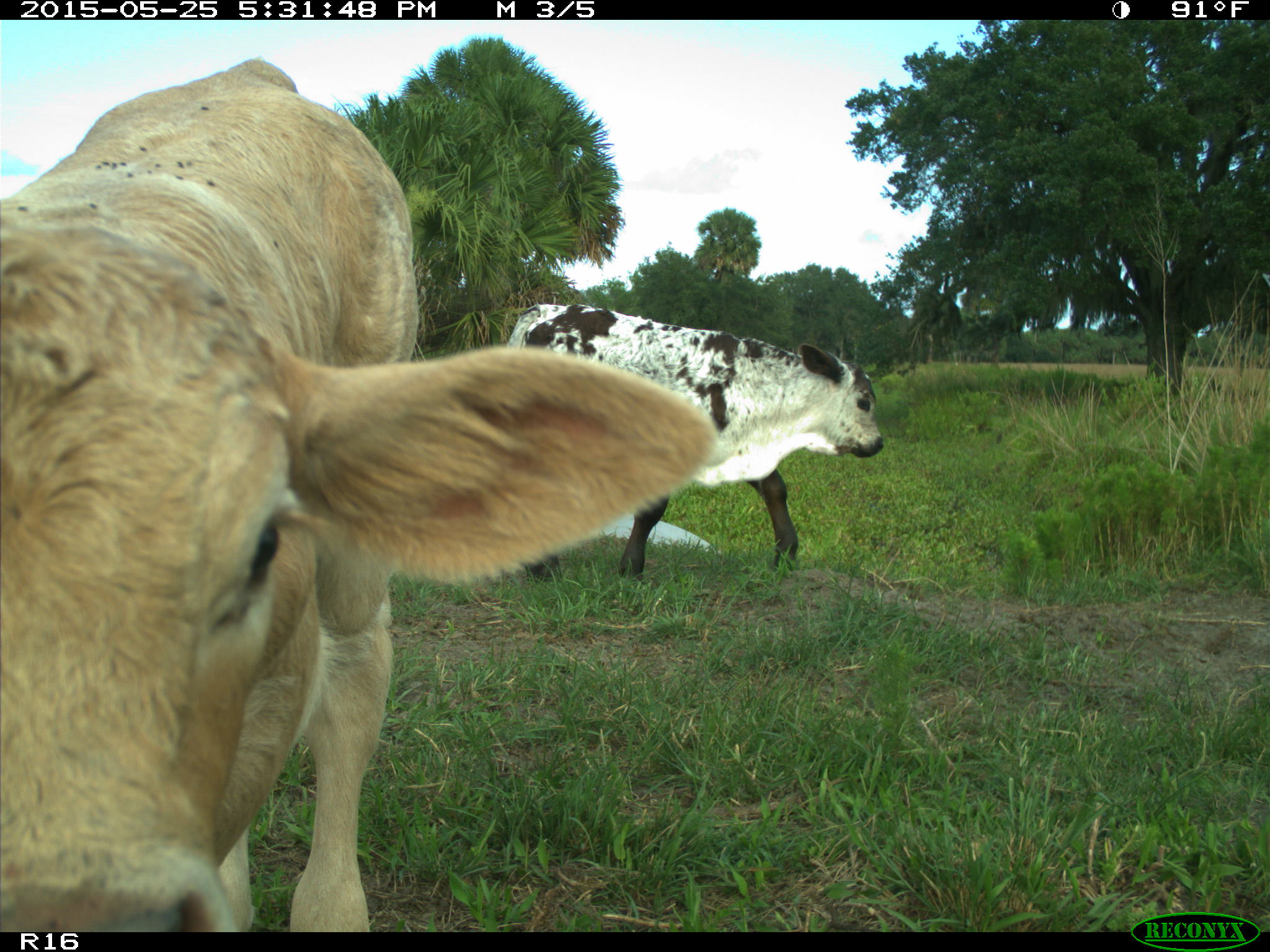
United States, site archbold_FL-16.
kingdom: Animalia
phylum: Chordata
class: Mammalia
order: Artiodactyla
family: Bovidae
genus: Bos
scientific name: Bos taurus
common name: domestic cow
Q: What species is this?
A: Bos taurus (domestic cow).